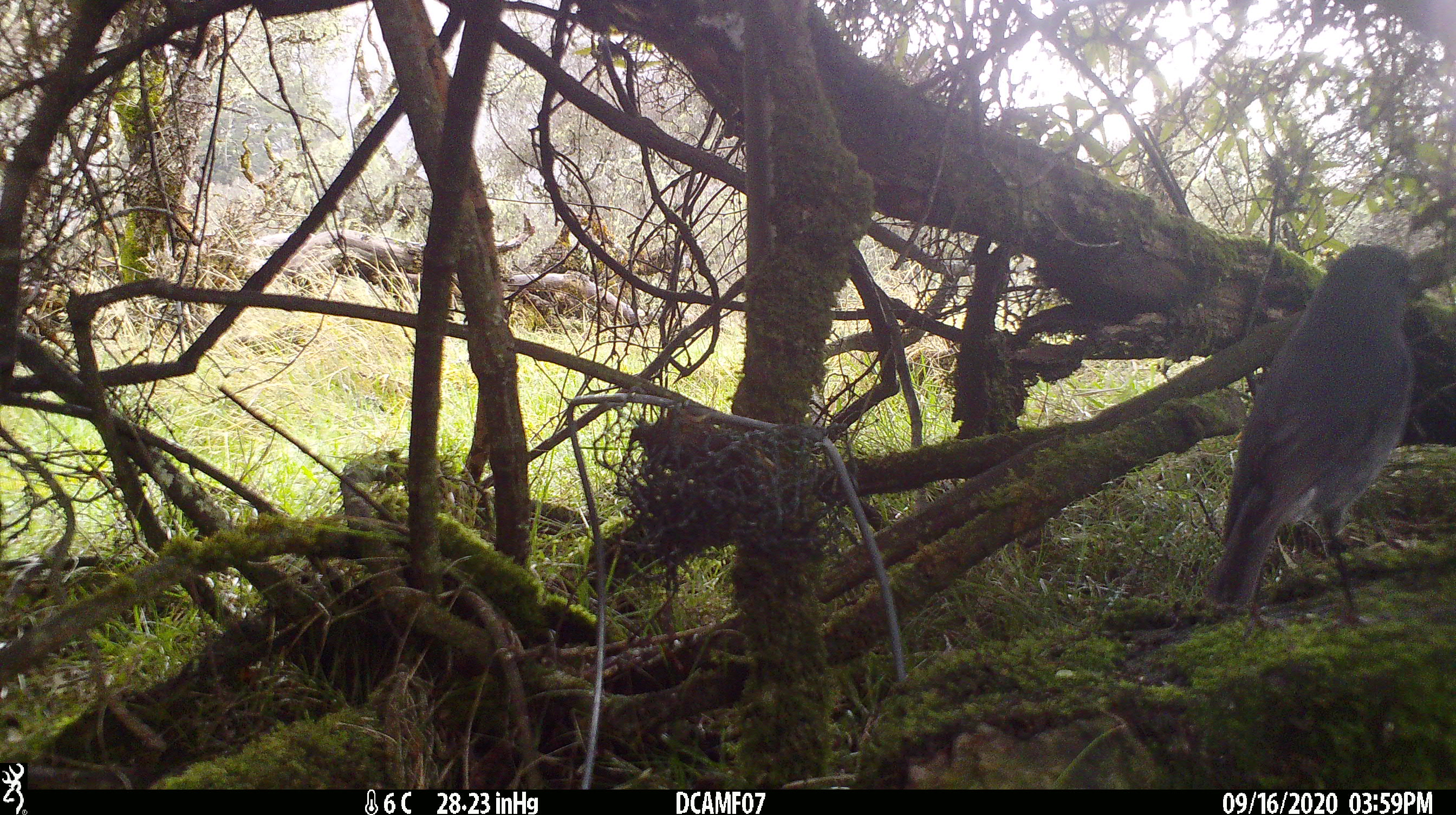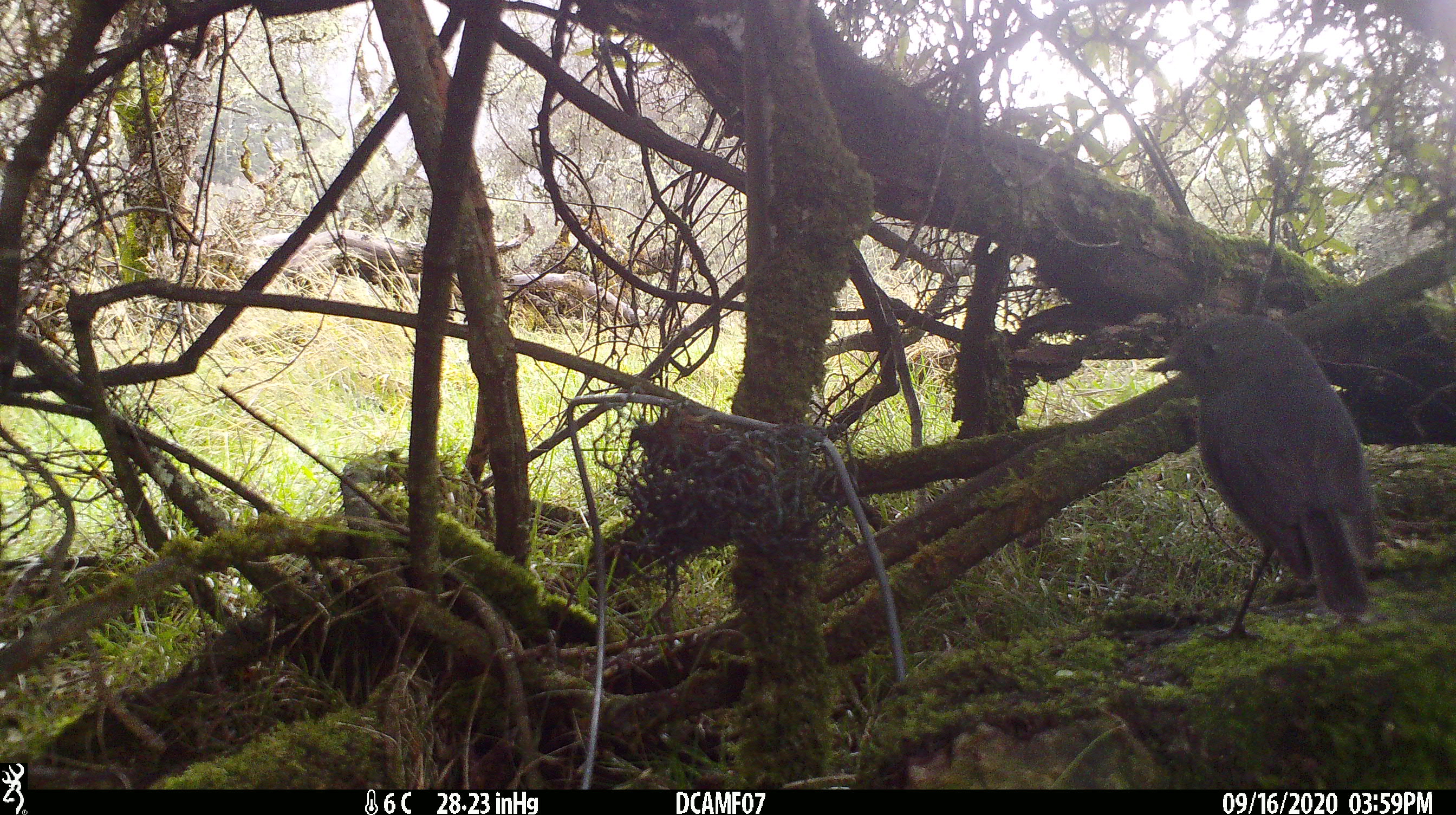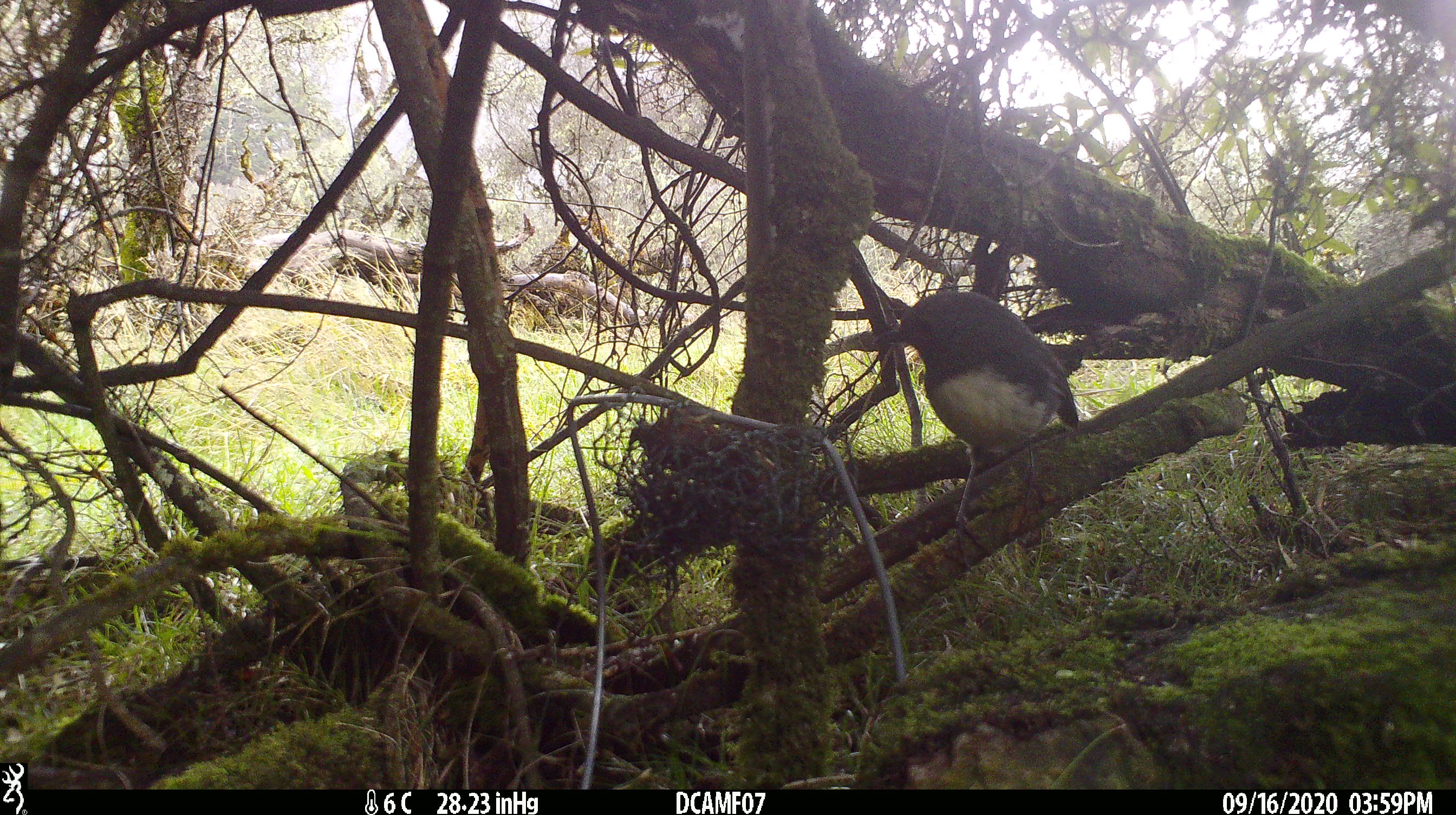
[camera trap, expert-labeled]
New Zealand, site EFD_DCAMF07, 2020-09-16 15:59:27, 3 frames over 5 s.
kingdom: Animalia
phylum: Chordata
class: Aves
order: Passeriformes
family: Petroicidae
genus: Petroica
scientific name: Petroica australis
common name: new zealand robin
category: robin